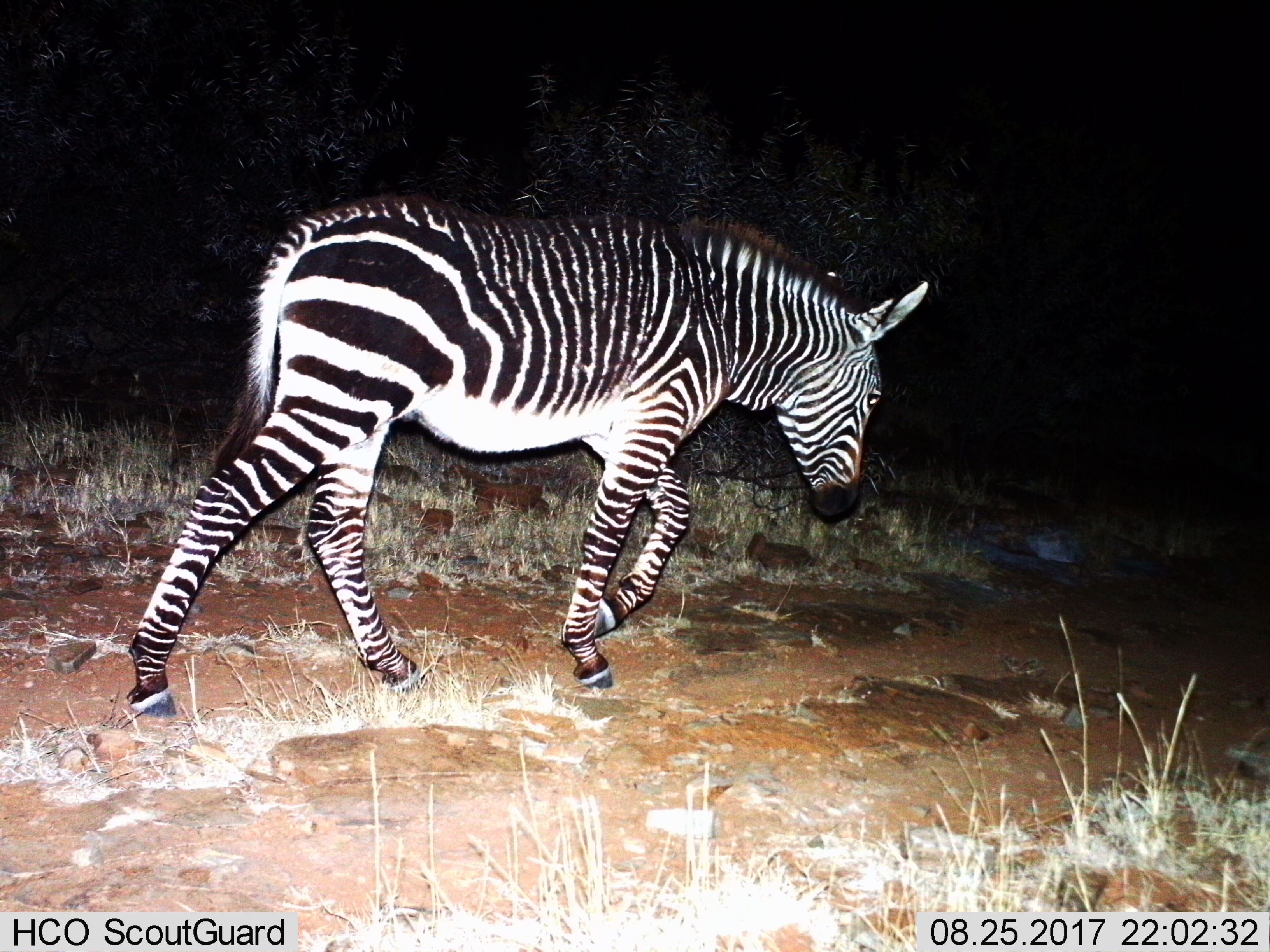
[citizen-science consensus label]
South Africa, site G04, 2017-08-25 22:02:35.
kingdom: Animalia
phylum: Chordata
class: Mammalia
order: Perissodactyla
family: Equidae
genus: Equus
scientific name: Equus zebra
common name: mountain zebra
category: zebramountain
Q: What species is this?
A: Zebramountain (mountain zebra) (Equus zebra).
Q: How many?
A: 1.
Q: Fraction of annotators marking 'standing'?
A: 0%.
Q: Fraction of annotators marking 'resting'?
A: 0%.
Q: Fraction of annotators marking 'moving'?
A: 100%.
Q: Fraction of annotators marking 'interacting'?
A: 0%.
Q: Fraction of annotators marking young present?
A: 0%.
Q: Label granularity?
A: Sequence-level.